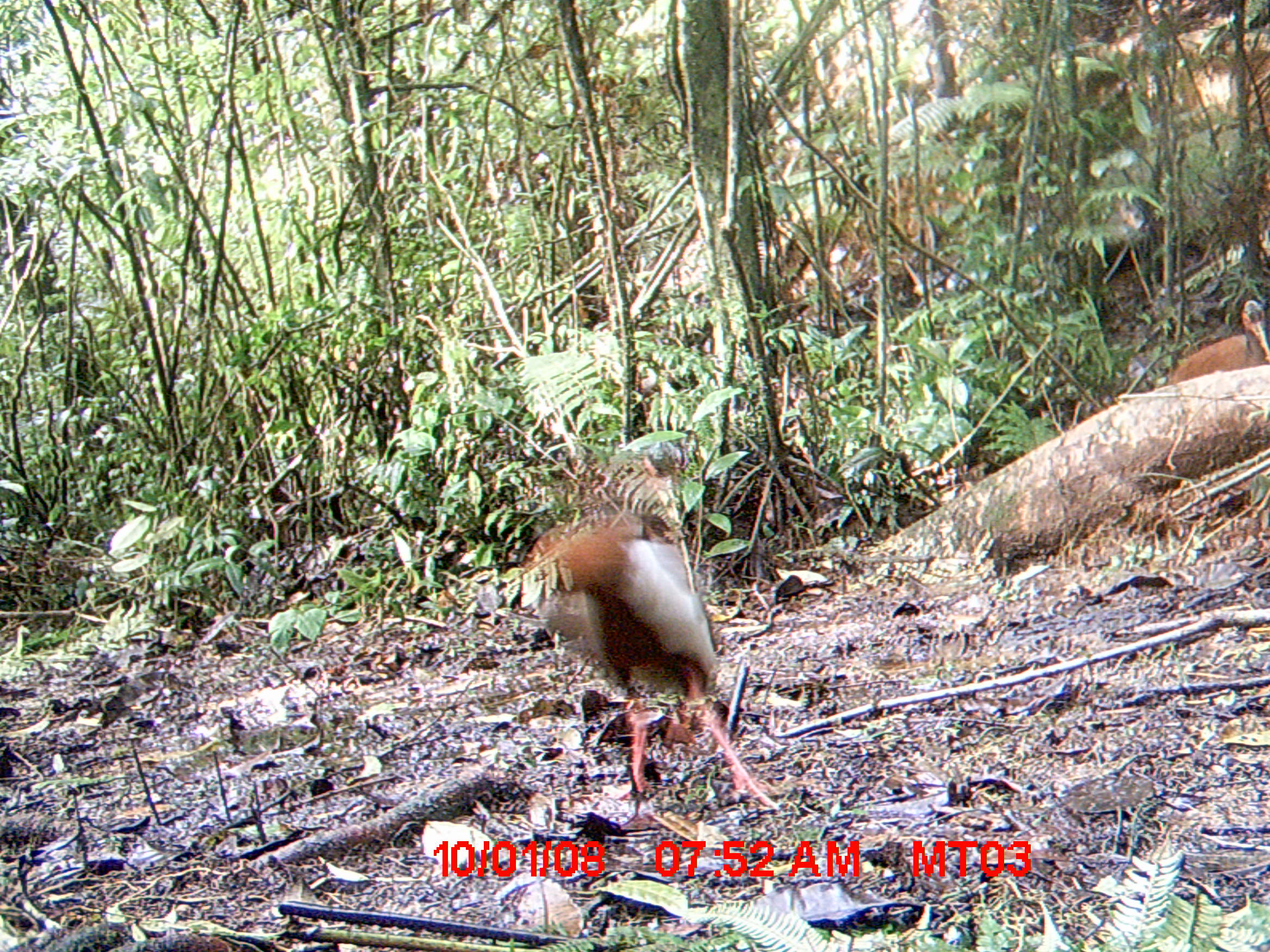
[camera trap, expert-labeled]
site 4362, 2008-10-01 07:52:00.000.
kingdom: Animalia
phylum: Chordata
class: Aves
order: Pelecaniformes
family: Threskiornithidae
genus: Lophotibis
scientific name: Lophotibis cristata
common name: madagascan ibis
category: lophotibis cristataa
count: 2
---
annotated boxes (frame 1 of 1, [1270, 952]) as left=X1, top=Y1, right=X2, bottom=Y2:
lophotibis cristataa: left=523, top=506, right=782, bottom=806; left=1168, top=297, right=1268, bottom=379